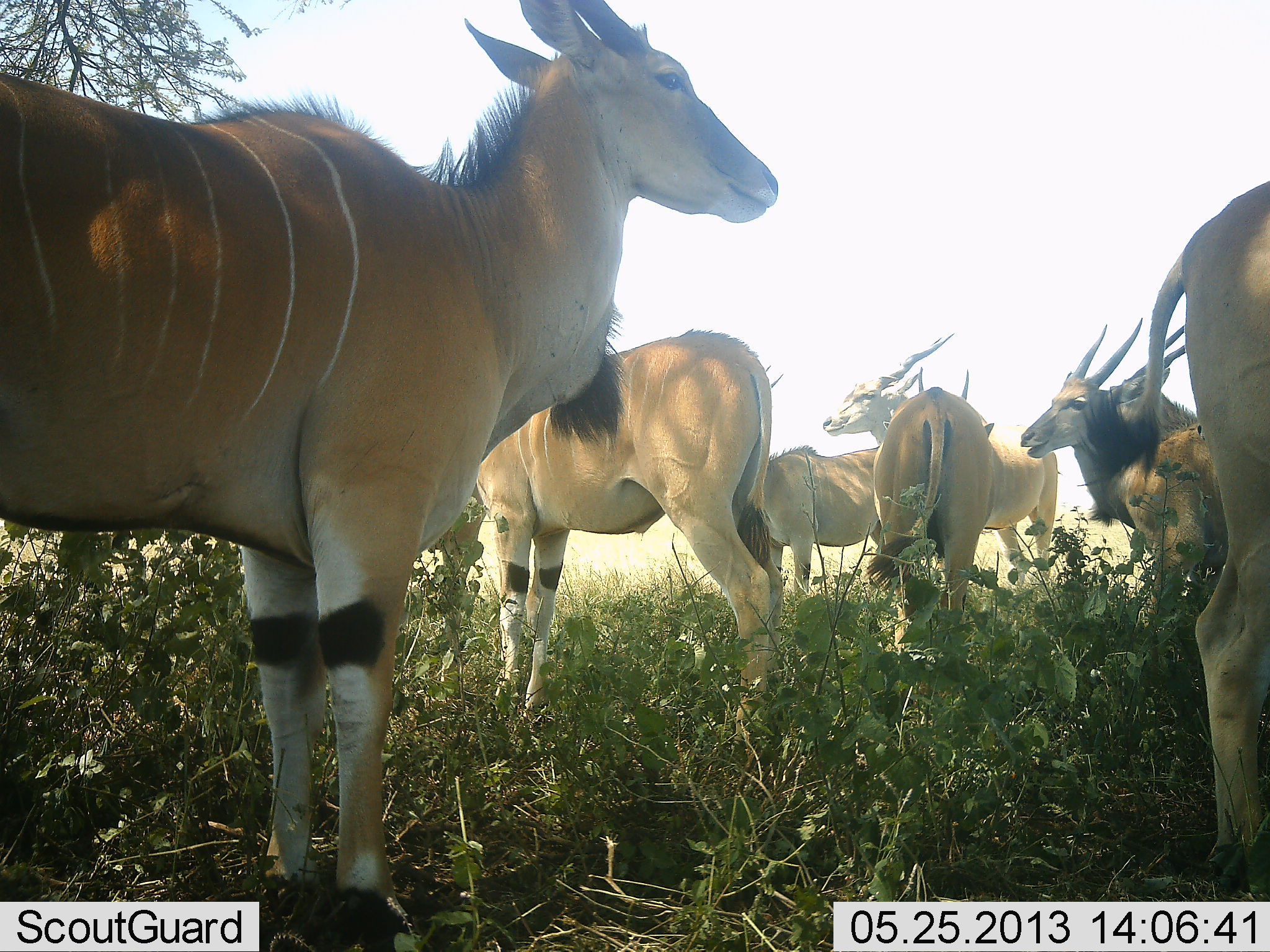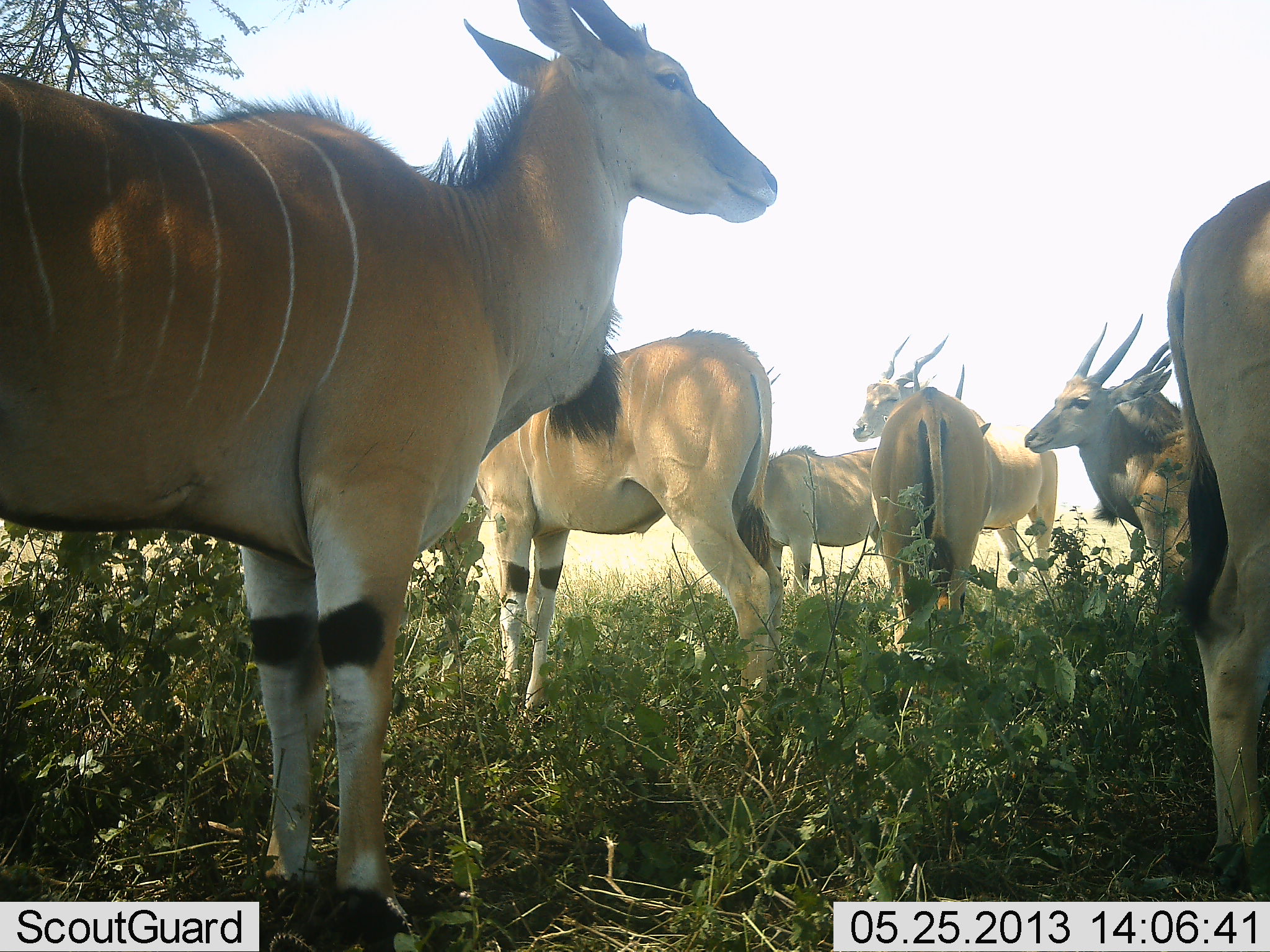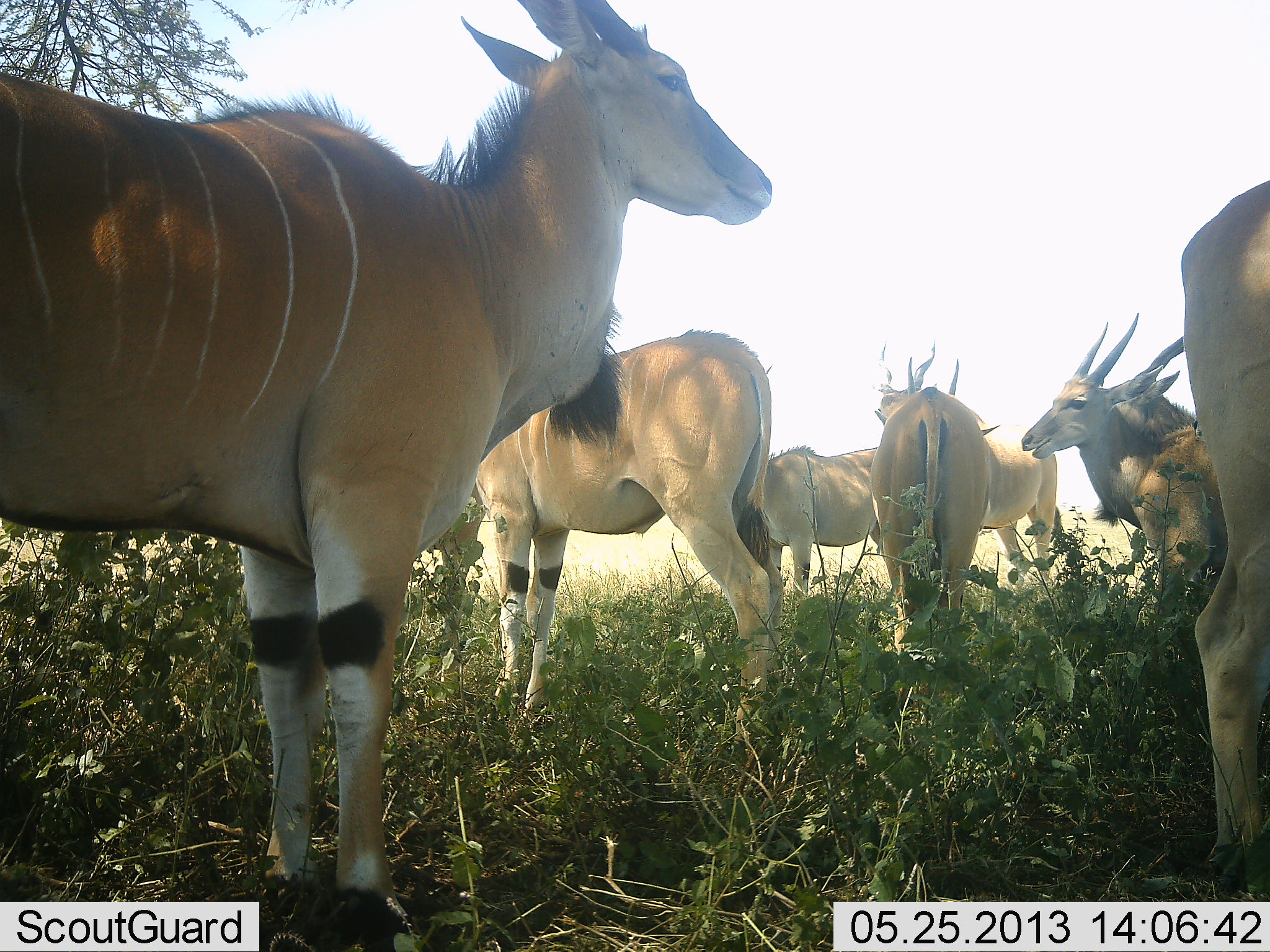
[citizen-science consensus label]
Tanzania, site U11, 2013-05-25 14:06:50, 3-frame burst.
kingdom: Animalia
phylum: Chordata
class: Mammalia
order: Artiodactyla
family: Bovidae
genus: Tragelaphus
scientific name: Tragelaphus oryx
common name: eland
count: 8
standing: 93%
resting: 7%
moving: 0%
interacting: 14%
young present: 0%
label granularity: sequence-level